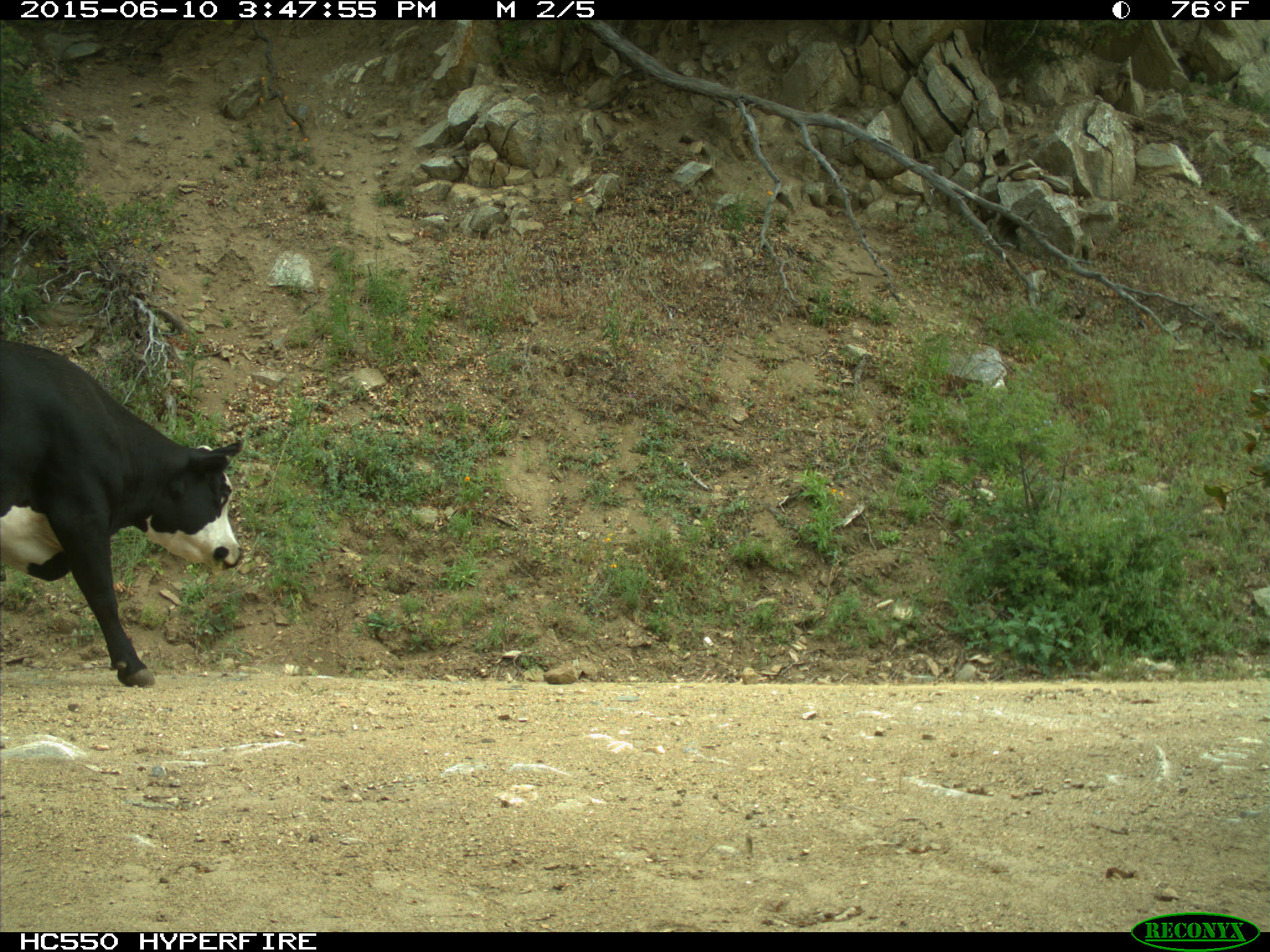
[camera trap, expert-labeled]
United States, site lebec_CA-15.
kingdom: Animalia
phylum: Chordata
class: Mammalia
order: Artiodactyla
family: Bovidae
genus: Bos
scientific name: Bos taurus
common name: domestic cow